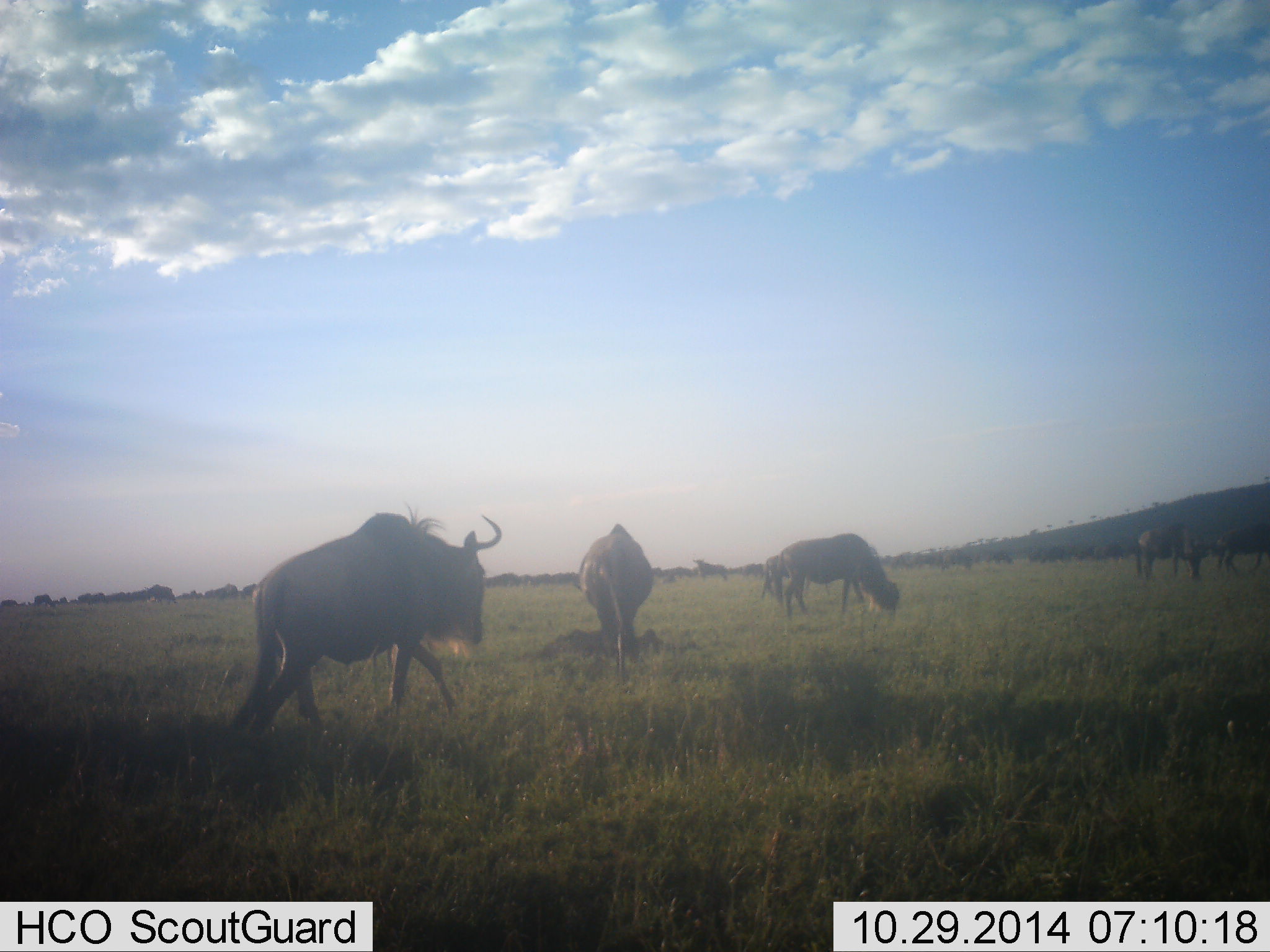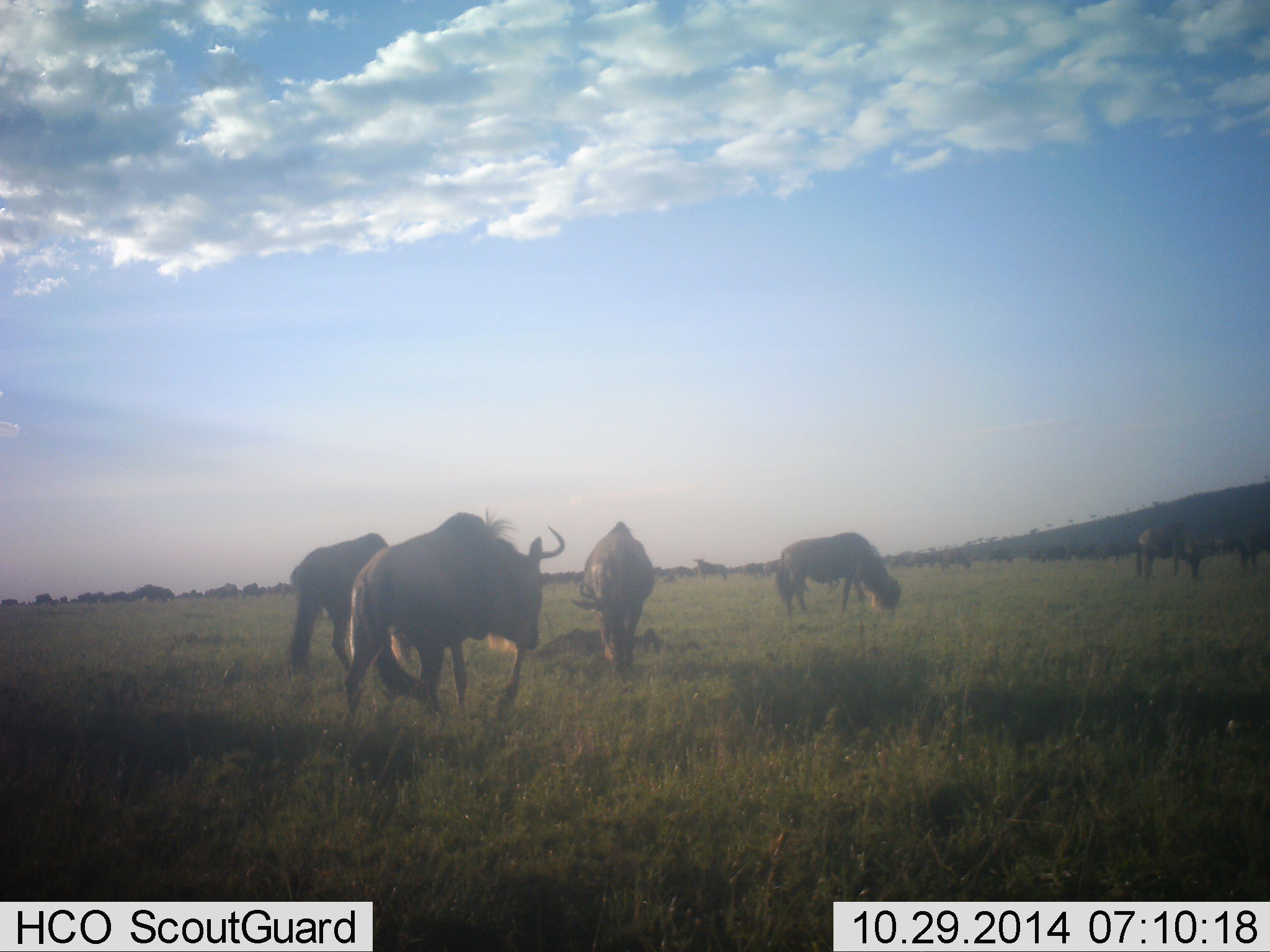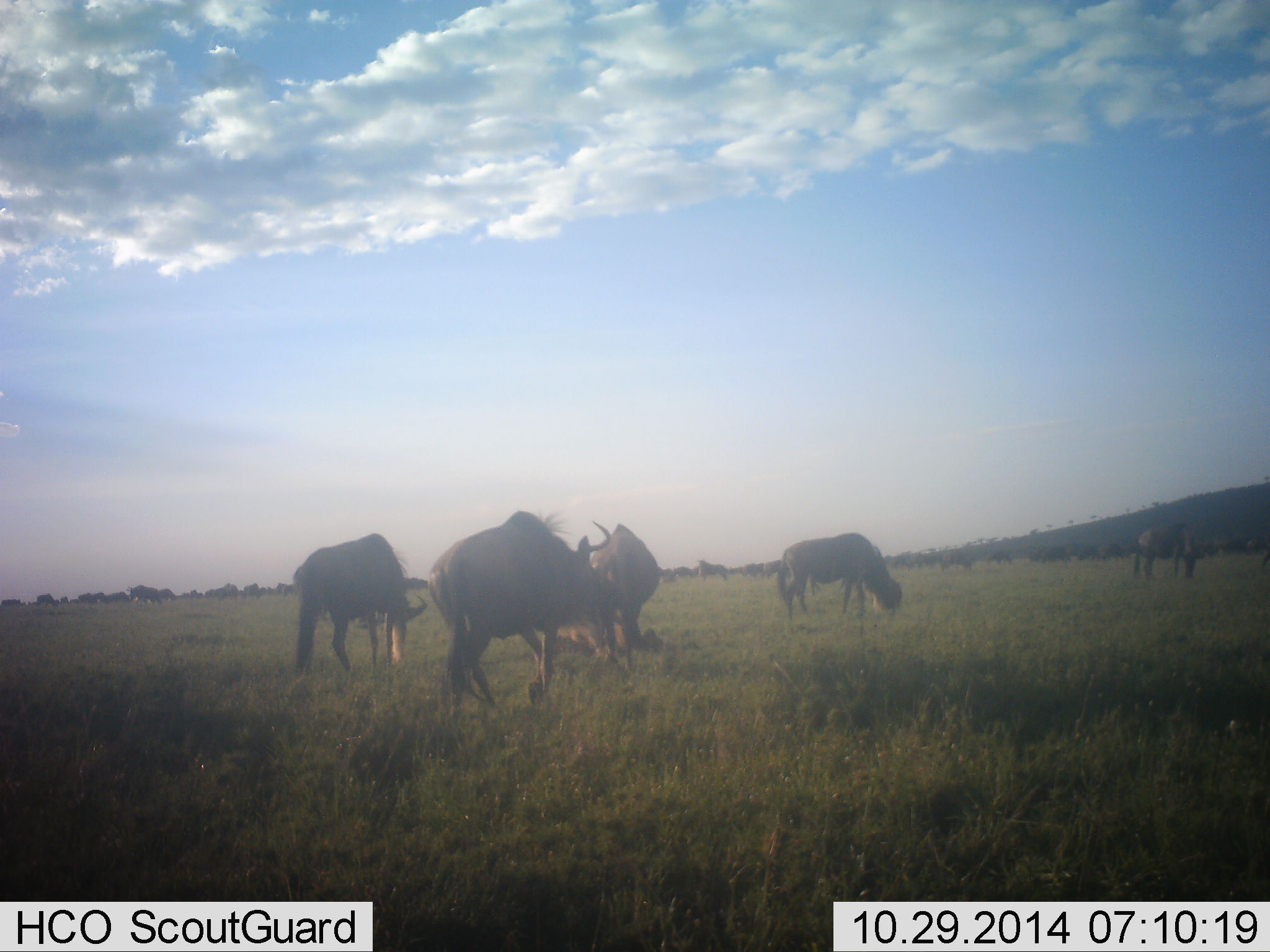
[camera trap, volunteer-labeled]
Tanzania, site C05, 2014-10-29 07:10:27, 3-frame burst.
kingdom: Animalia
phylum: Chordata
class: Mammalia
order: Artiodactyla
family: Bovidae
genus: Connochaetes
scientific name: Connochaetes taurinus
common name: blue wildebeest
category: wildebeest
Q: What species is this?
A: Wildebeest (blue wildebeest) (Connochaetes taurinus).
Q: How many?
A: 11-50.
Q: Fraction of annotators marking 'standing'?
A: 70%.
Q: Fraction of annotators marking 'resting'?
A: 30%.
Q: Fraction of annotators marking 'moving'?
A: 70%.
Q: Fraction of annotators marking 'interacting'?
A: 0%.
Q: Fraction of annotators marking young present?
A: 0%.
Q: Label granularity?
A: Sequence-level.